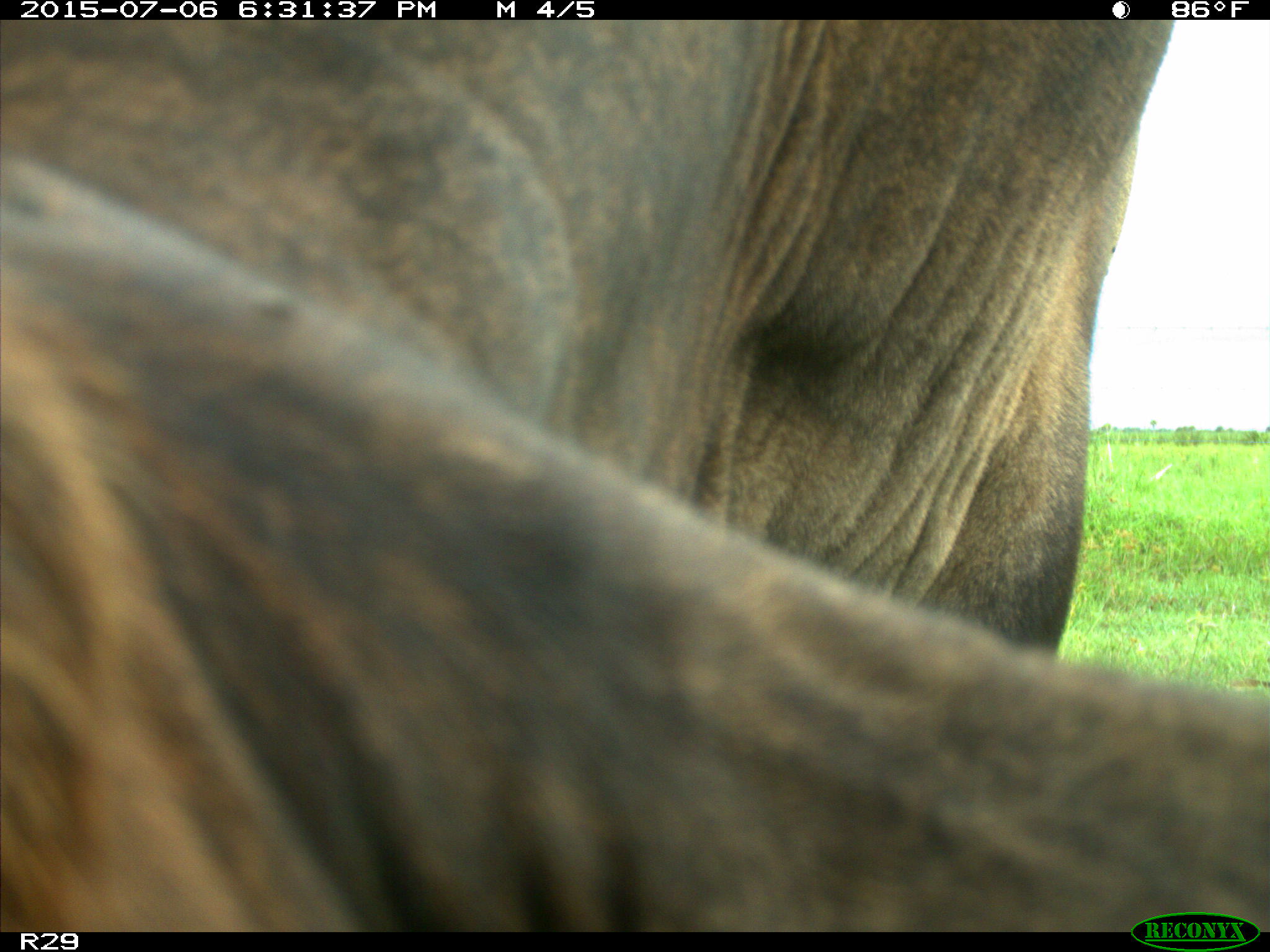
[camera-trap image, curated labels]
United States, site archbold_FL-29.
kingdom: Animalia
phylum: Chordata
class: Mammalia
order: Artiodactyla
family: Bovidae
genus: Bos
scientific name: Bos taurus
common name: domestic cow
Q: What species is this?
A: Bos taurus (domestic cow).